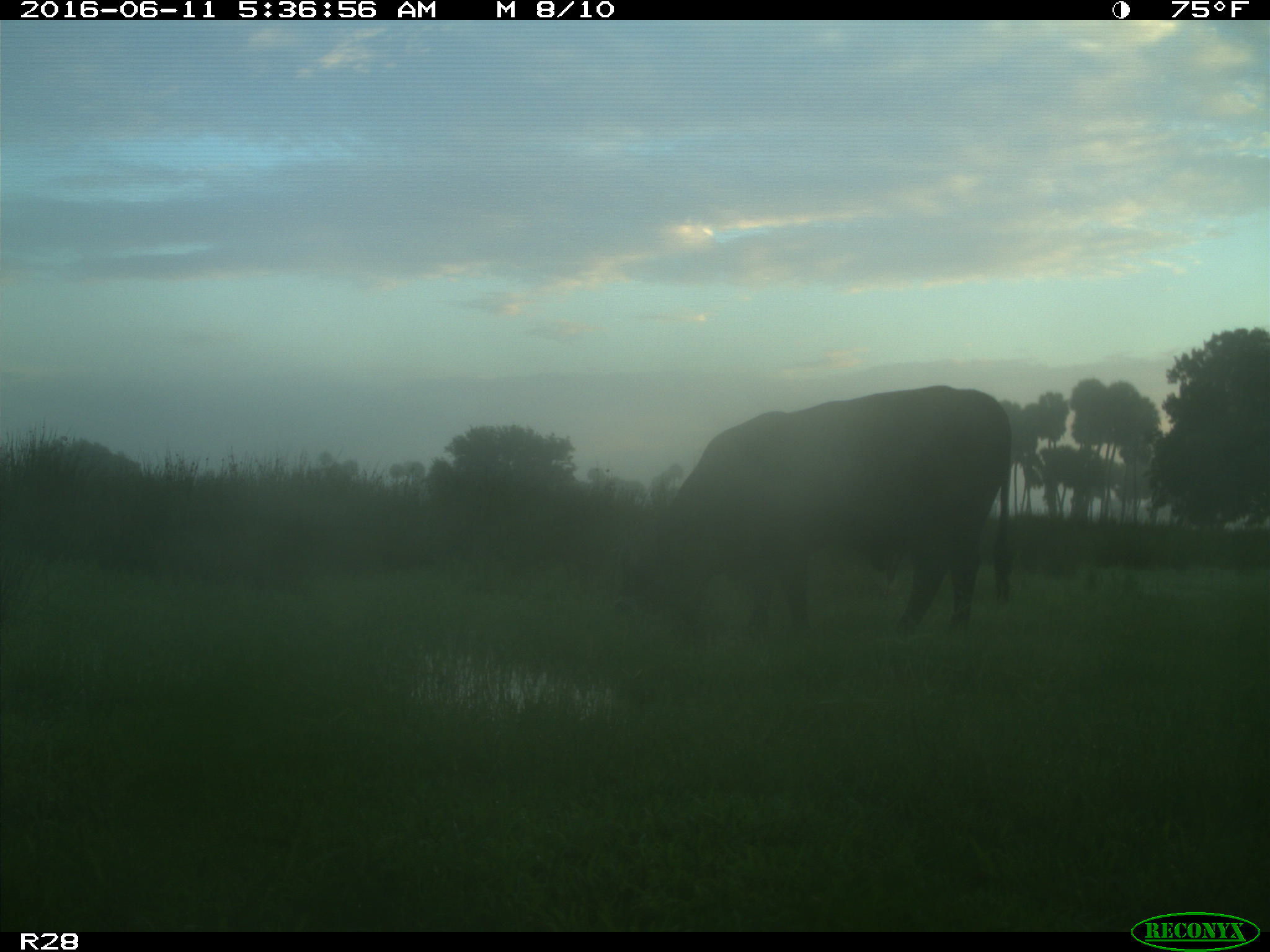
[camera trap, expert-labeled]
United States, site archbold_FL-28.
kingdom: Animalia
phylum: Chordata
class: Mammalia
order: Artiodactyla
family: Bovidae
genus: Bos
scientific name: Bos taurus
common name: domestic cow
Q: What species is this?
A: Bos taurus (domestic cow).